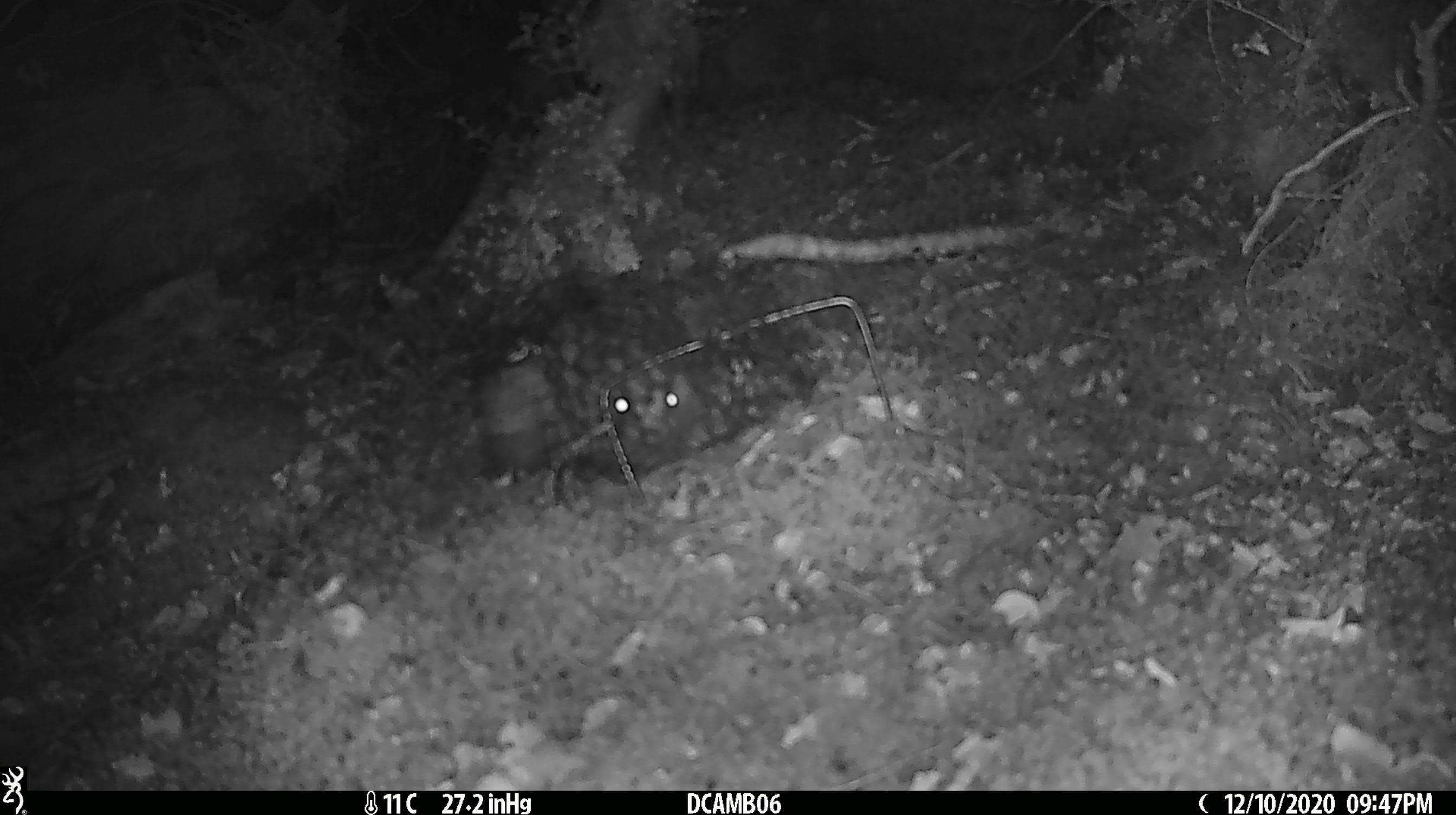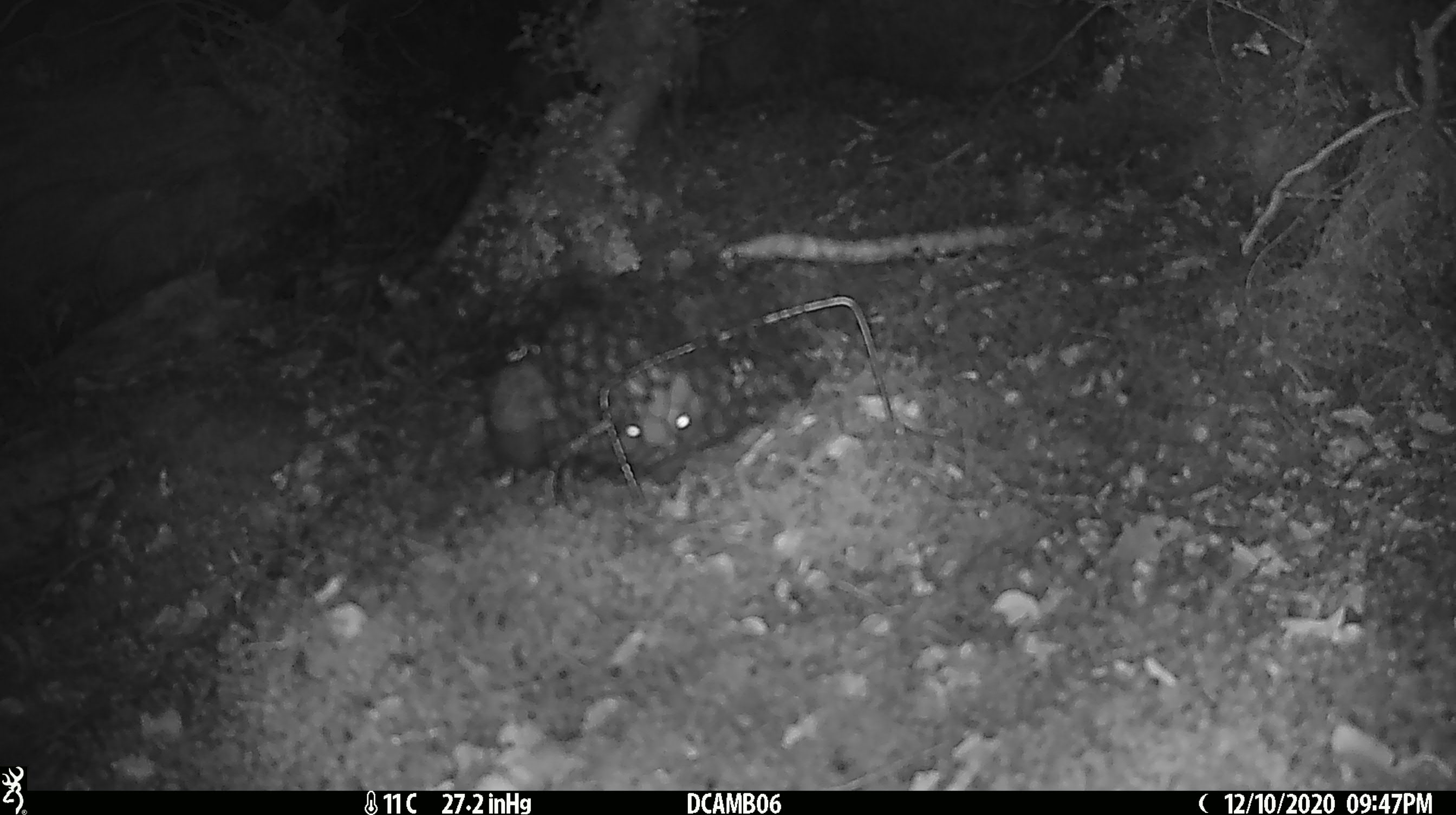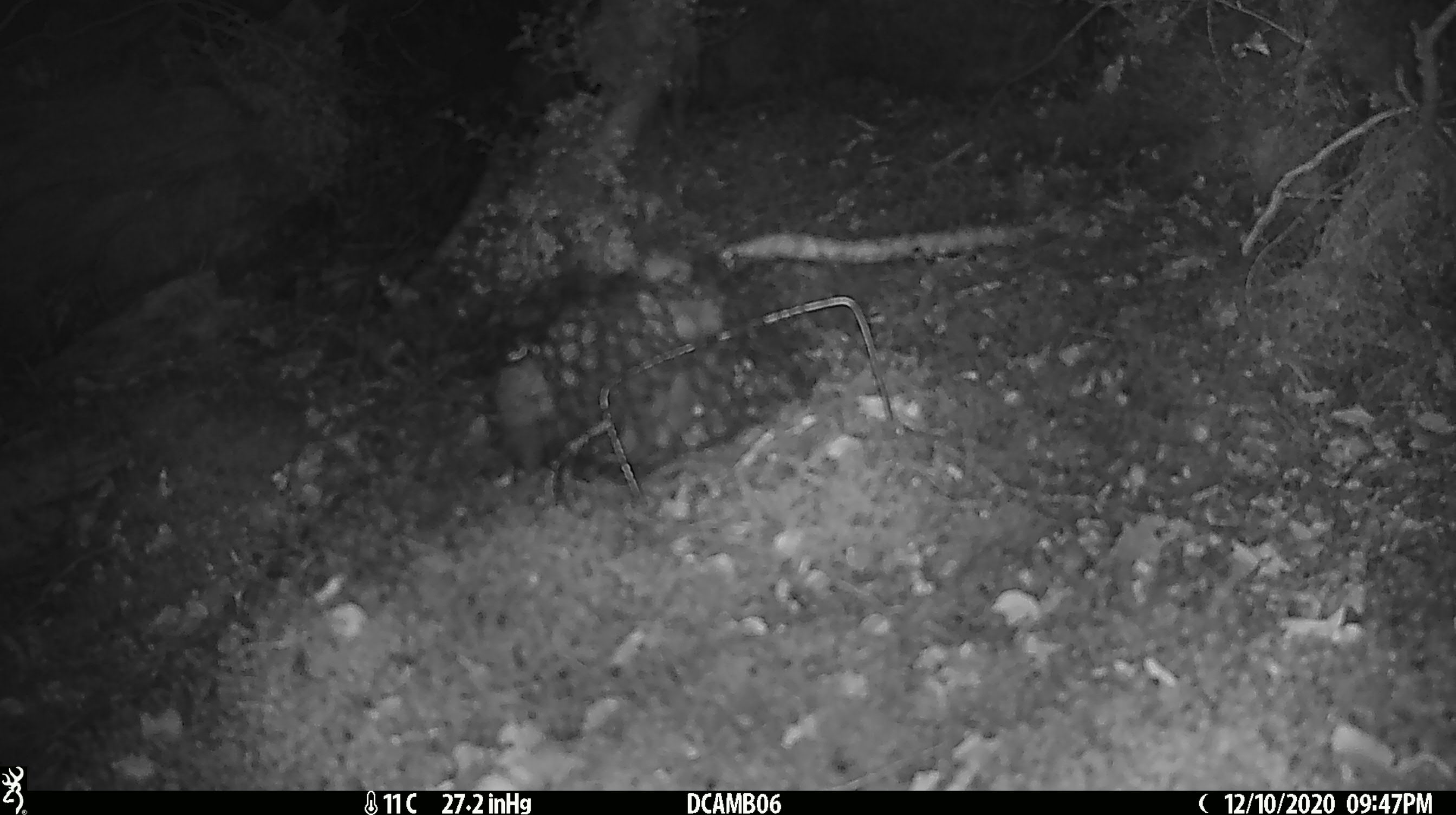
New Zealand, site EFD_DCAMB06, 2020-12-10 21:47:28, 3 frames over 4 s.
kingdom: Animalia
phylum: Chordata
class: Mammalia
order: Eulipotyphla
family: Erinaceidae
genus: Erinaceus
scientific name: Erinaceus europaeus europaeus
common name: european hedgehog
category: hedgehog